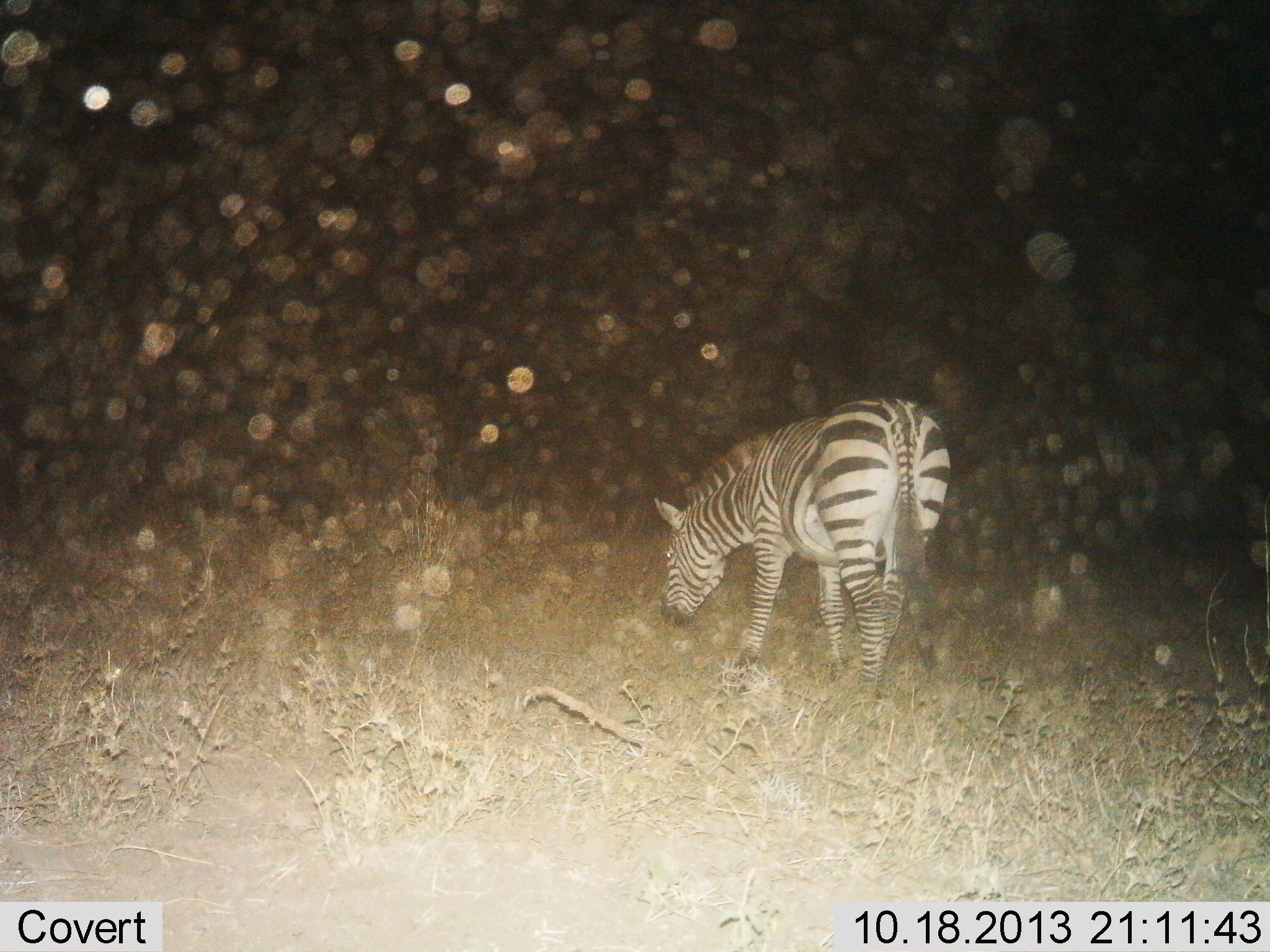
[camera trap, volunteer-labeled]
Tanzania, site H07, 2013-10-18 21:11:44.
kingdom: Animalia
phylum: Chordata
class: Mammalia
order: Perissodactyla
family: Equidae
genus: Equus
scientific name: Equus quagga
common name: plains zebra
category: zebra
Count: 1.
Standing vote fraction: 27%.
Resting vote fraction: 0%.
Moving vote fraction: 0%.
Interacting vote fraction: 0%.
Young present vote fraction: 0%.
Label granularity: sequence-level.